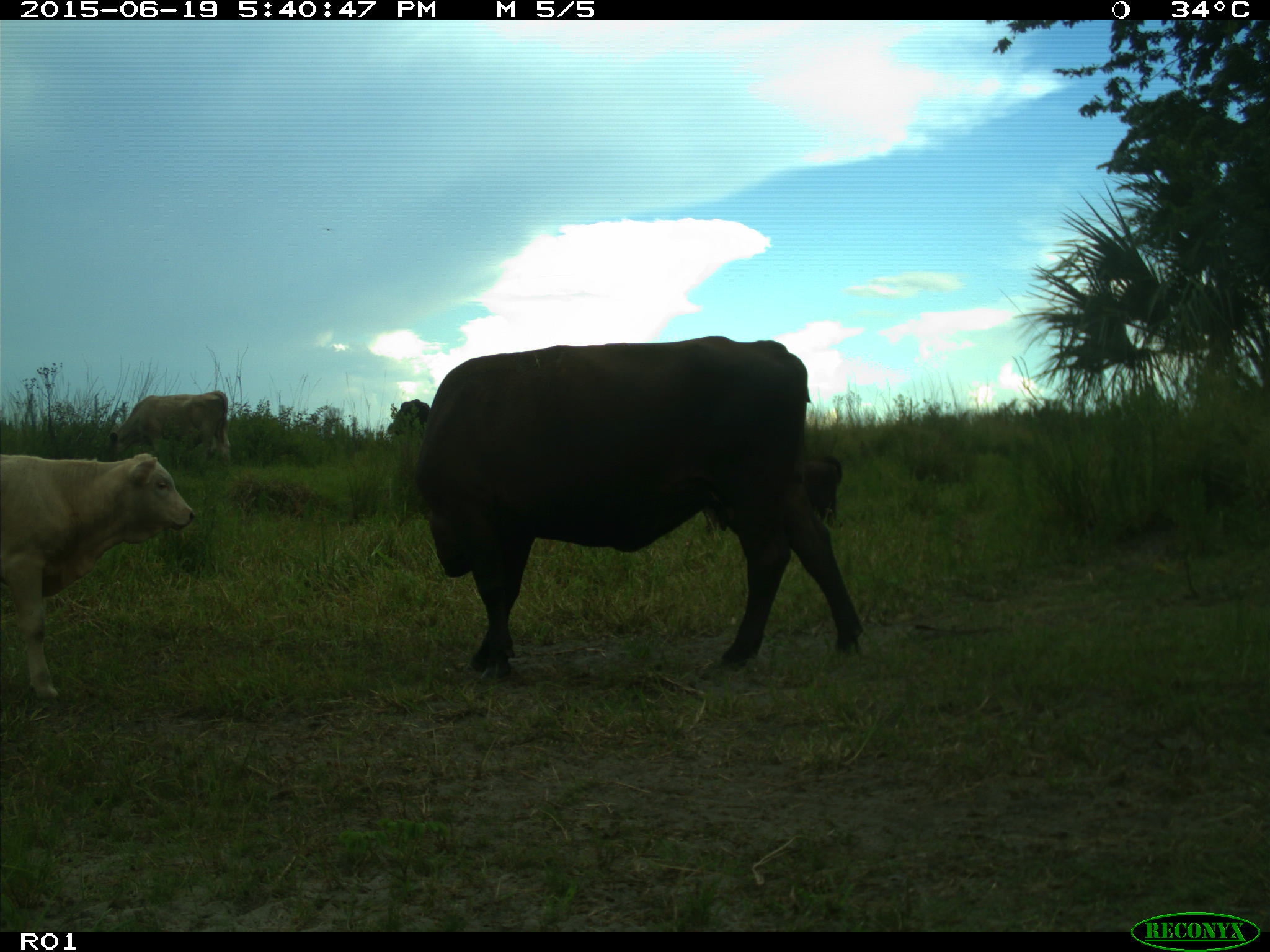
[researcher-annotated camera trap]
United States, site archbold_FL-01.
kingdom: Animalia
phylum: Chordata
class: Mammalia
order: Artiodactyla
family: Bovidae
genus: Bos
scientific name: Bos taurus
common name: domestic cow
Bos taurus (domestic cow).